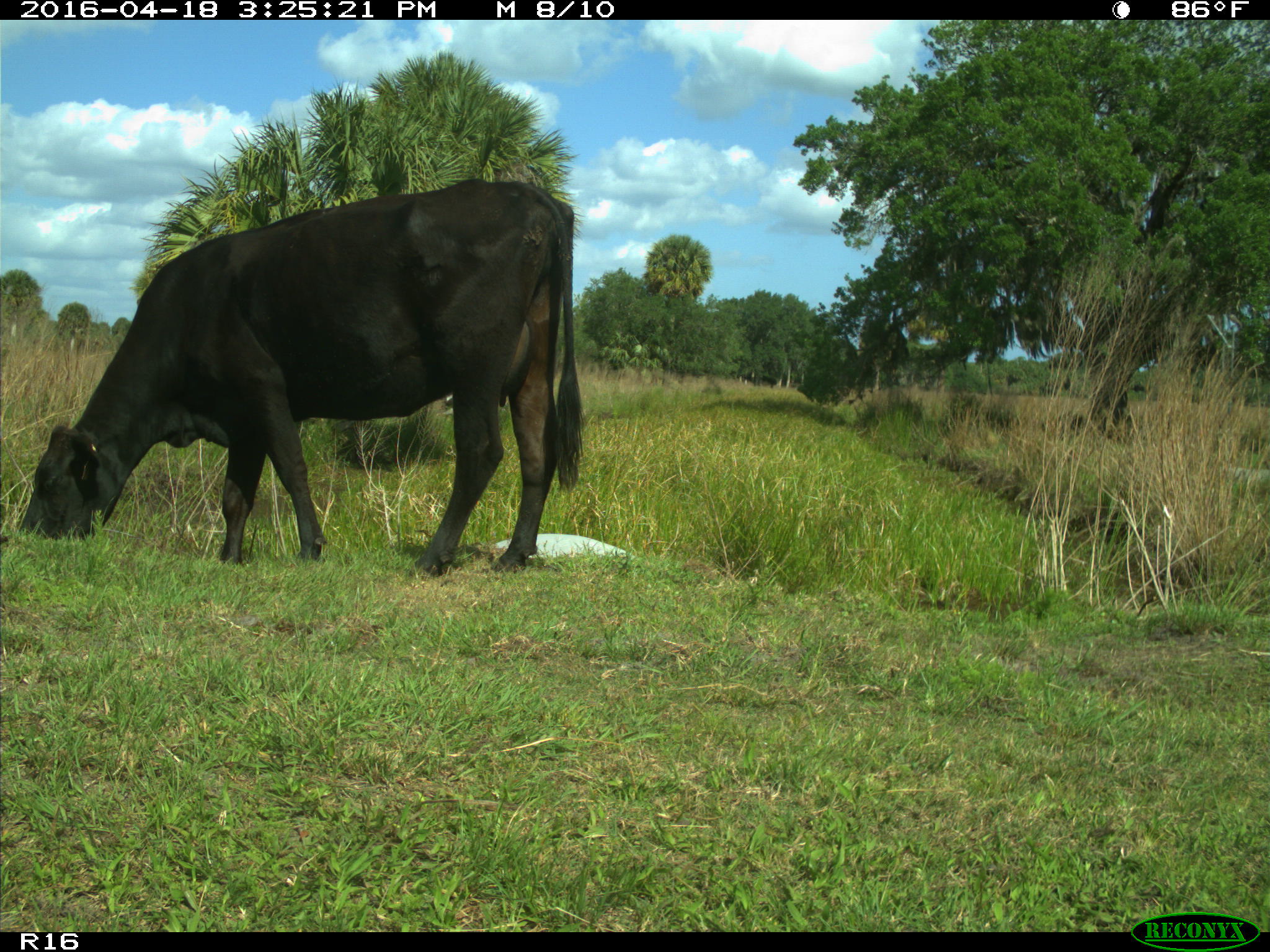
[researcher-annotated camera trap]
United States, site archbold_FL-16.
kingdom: Animalia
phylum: Chordata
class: Mammalia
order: Artiodactyla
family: Bovidae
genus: Bos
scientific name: Bos taurus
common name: domestic cow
Bos taurus (domestic cow).